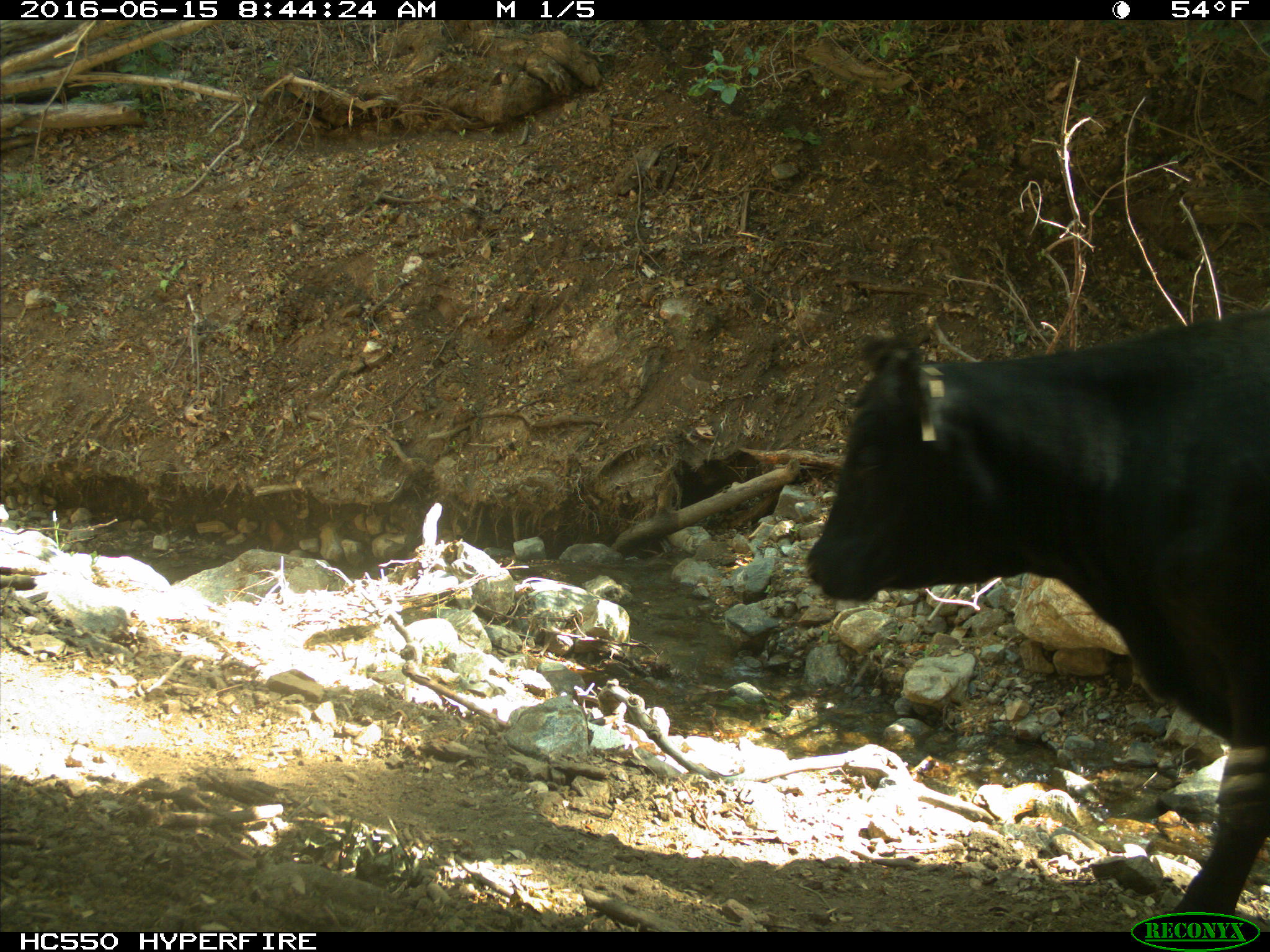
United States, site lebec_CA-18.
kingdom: Animalia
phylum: Chordata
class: Mammalia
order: Artiodactyla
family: Bovidae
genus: Bos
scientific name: Bos taurus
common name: domestic cow